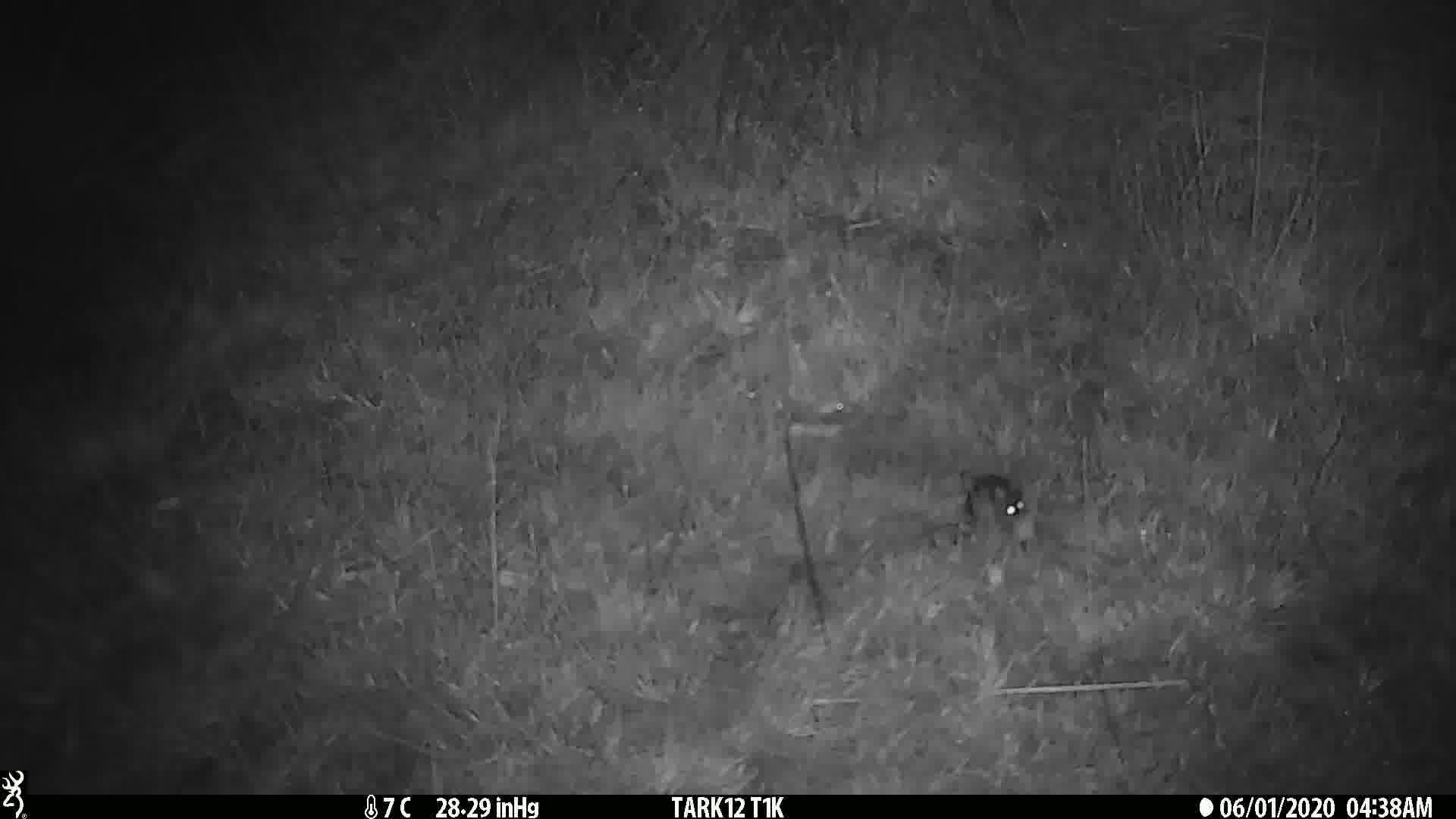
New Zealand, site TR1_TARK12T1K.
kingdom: Animalia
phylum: Chordata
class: Mammalia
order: Rodentia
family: Muridae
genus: Mus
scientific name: Mus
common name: mouse